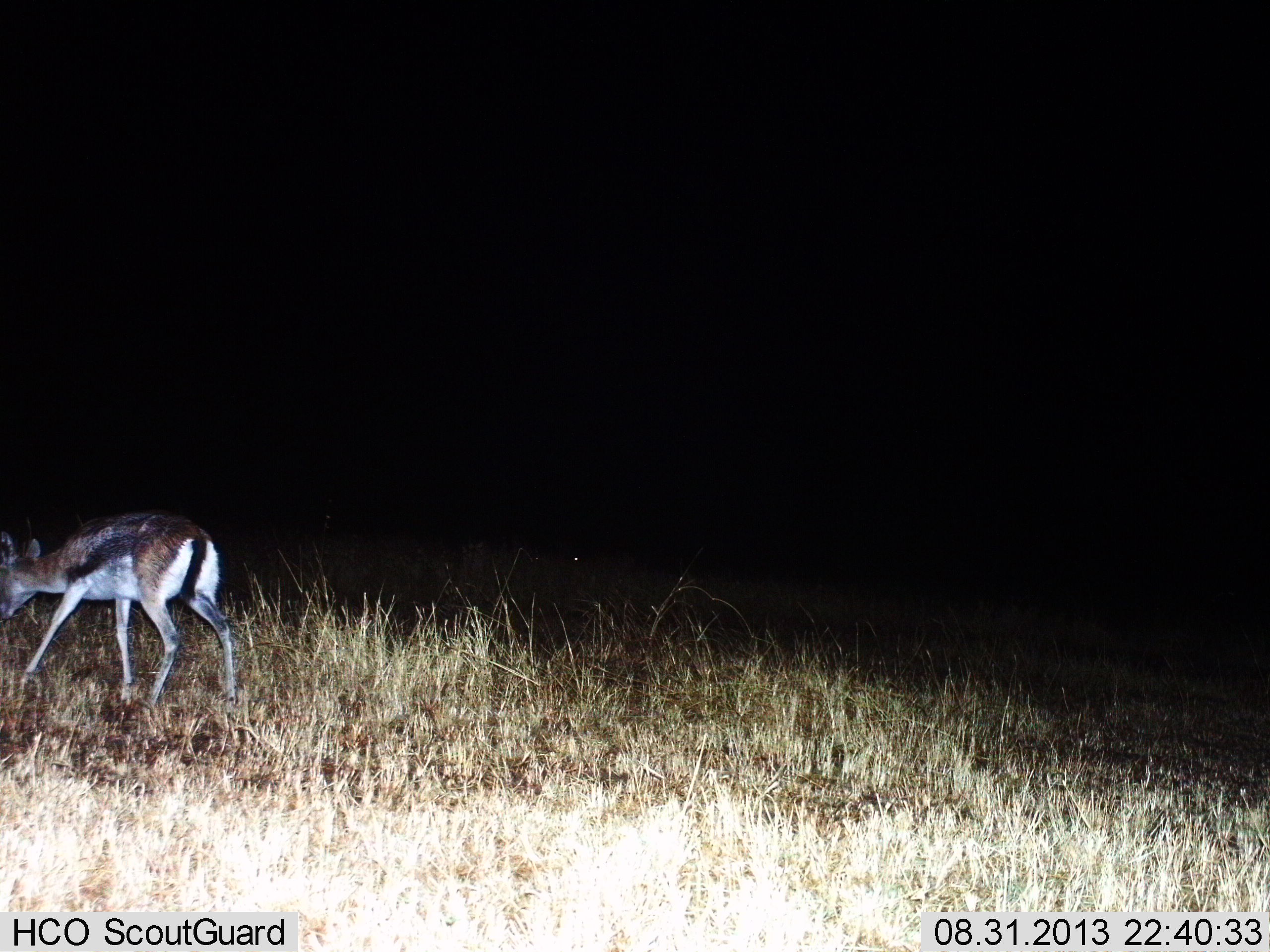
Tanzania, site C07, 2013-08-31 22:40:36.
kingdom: Animalia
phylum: Chordata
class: Mammalia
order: Artiodactyla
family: Bovidae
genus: Eudorcas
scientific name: Eudorcas thomsonii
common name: thomson's gazelle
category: gazellethomsons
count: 1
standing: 41%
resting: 0%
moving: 41%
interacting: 0%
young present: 0%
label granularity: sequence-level